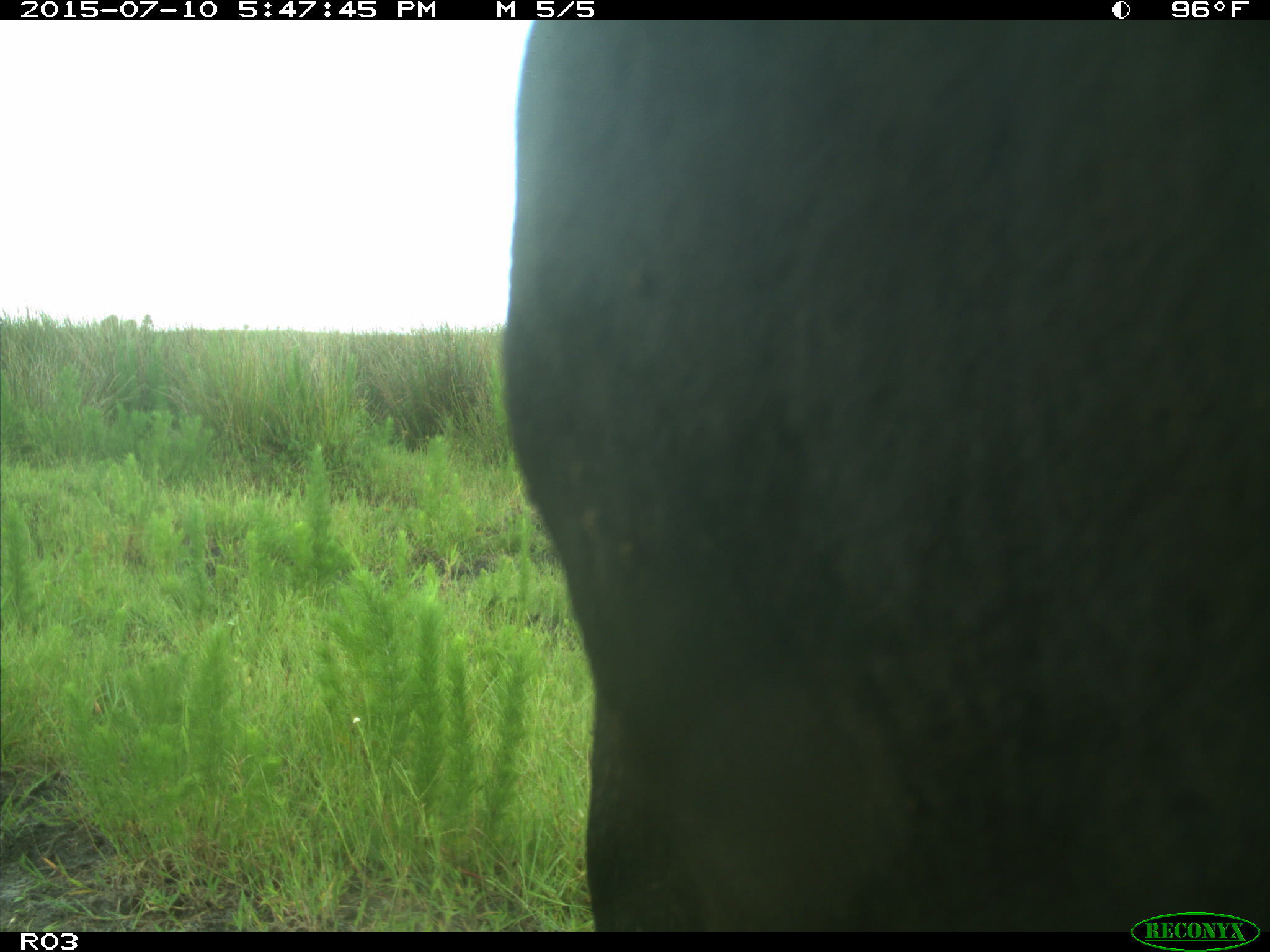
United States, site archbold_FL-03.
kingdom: Animalia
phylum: Chordata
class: Mammalia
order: Artiodactyla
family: Bovidae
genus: Bos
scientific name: Bos taurus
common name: domestic cow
Bos taurus (domestic cow).